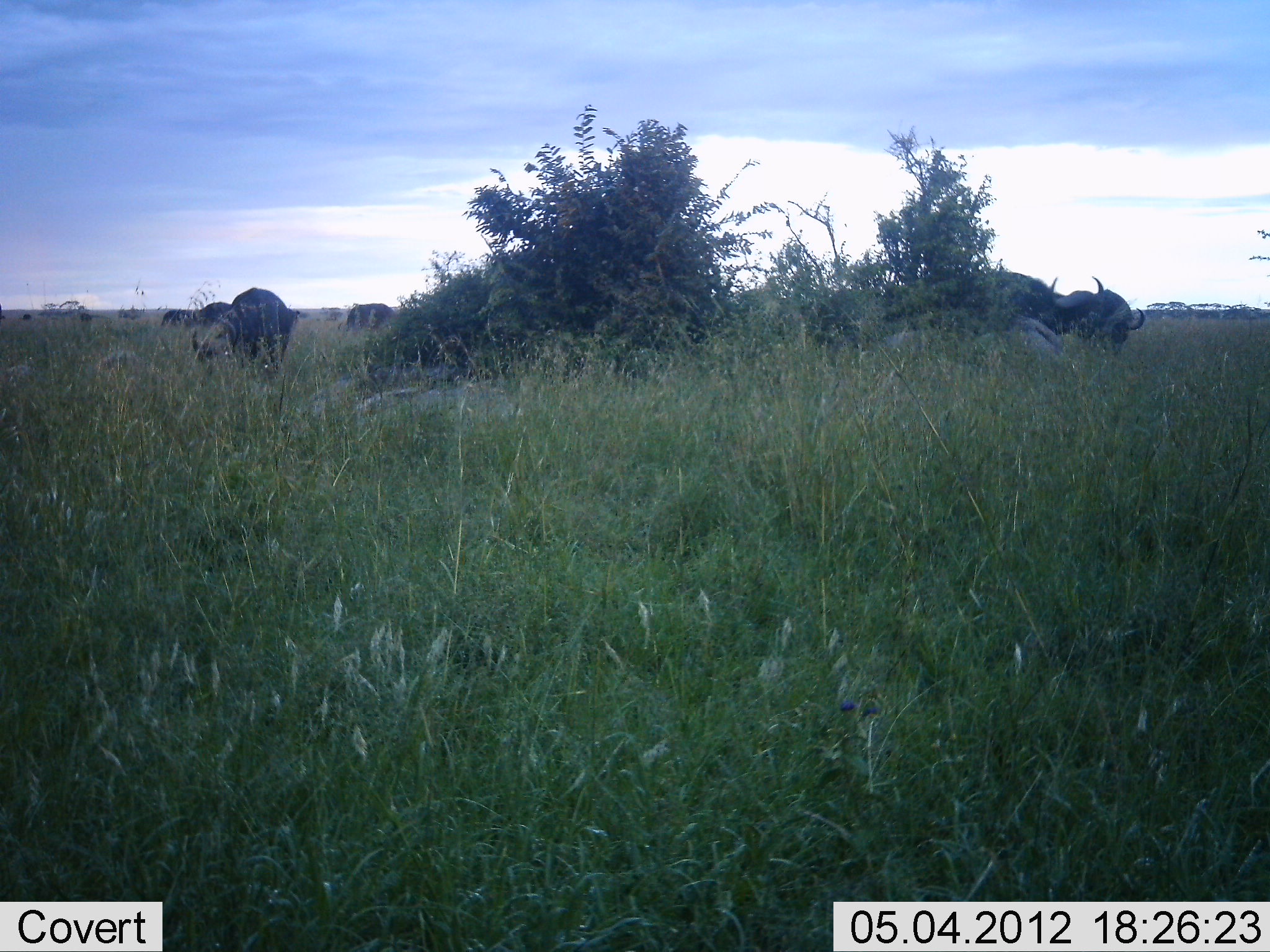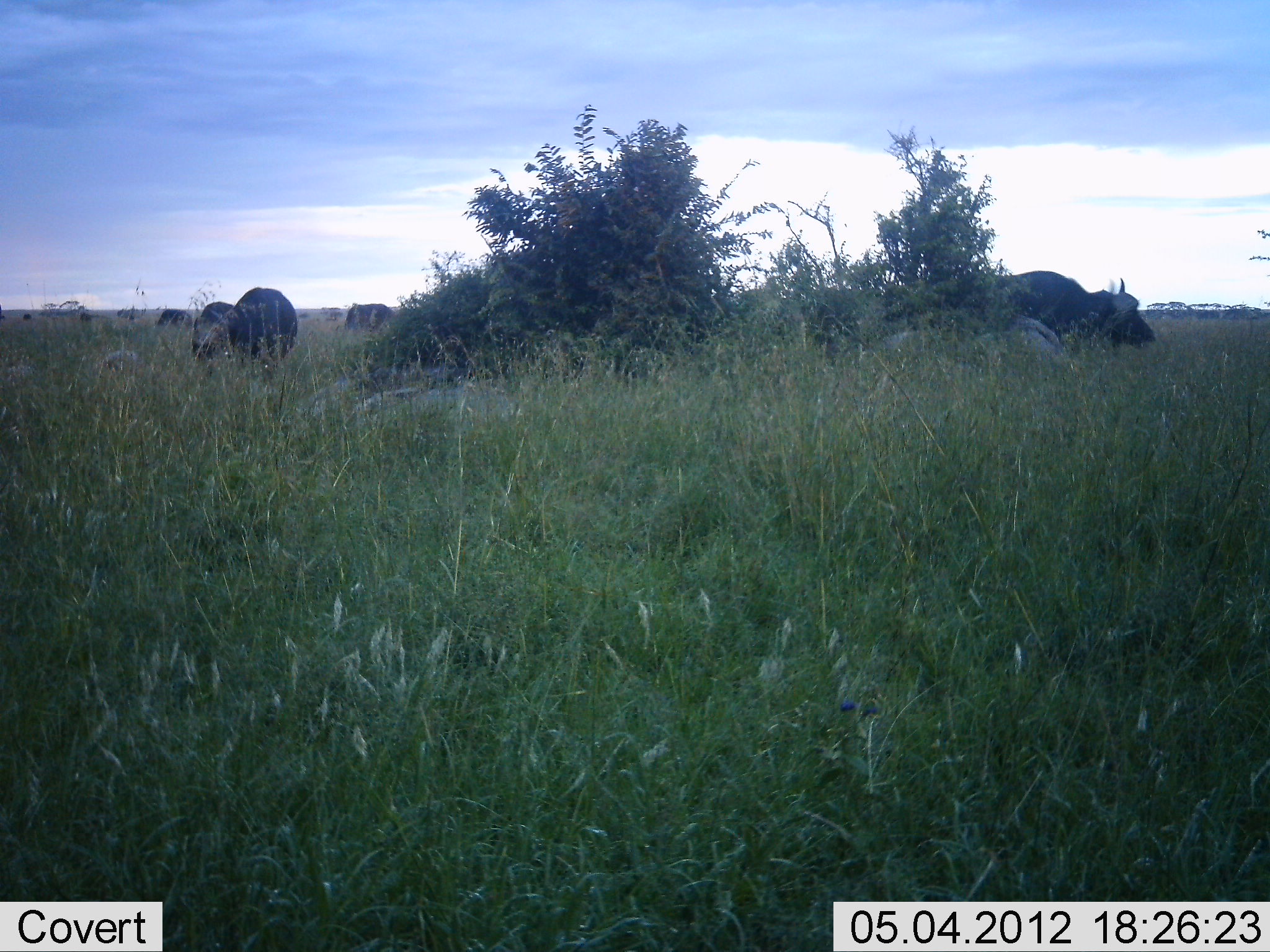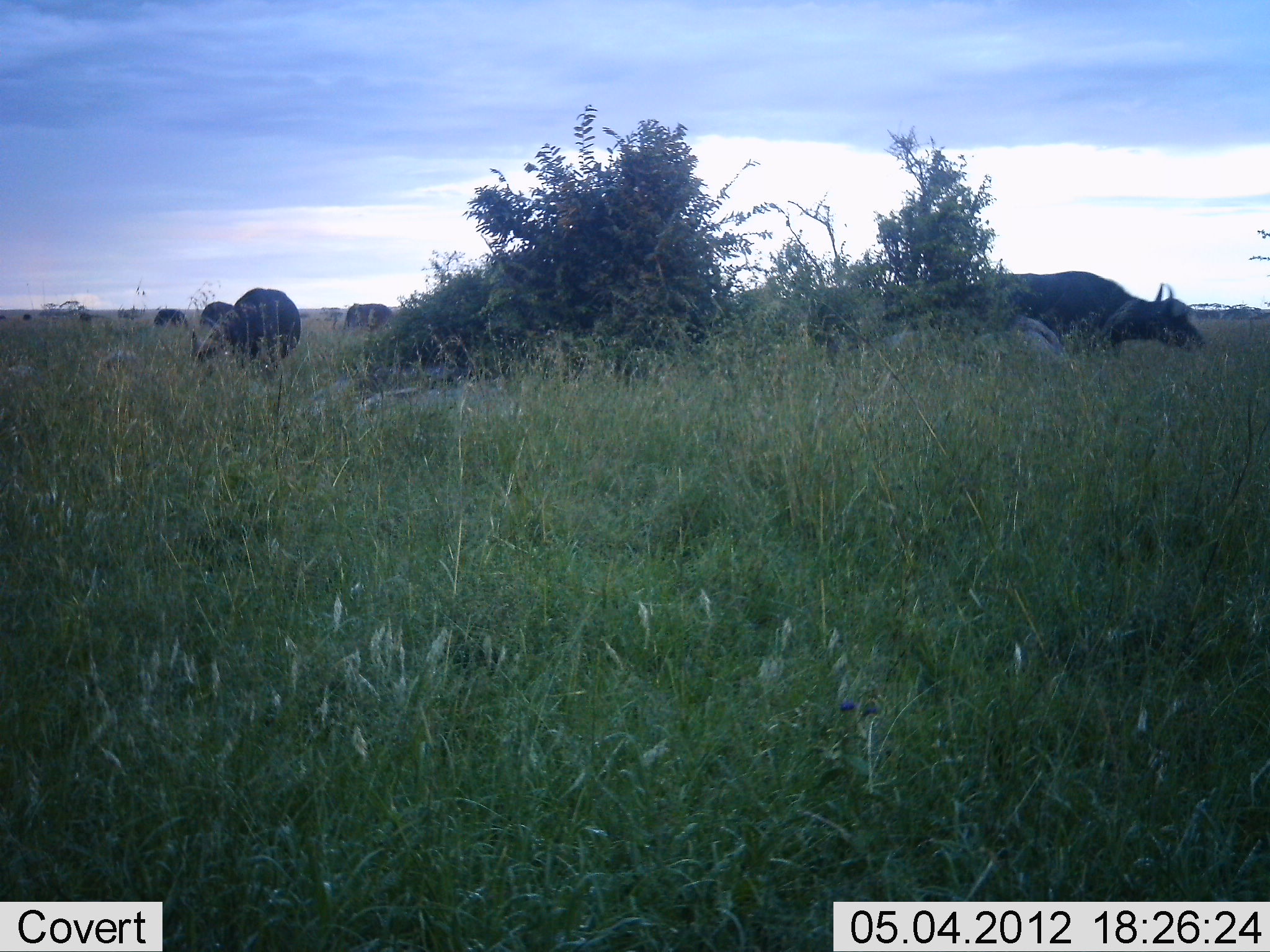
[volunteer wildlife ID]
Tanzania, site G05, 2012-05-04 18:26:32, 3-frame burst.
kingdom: Animalia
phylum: Chordata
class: Mammalia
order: Artiodactyla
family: Bovidae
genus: Syncerus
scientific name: Syncerus caffer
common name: cape buffalo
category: buffalo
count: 6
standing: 20%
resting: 10%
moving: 70%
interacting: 0%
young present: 0%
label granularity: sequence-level